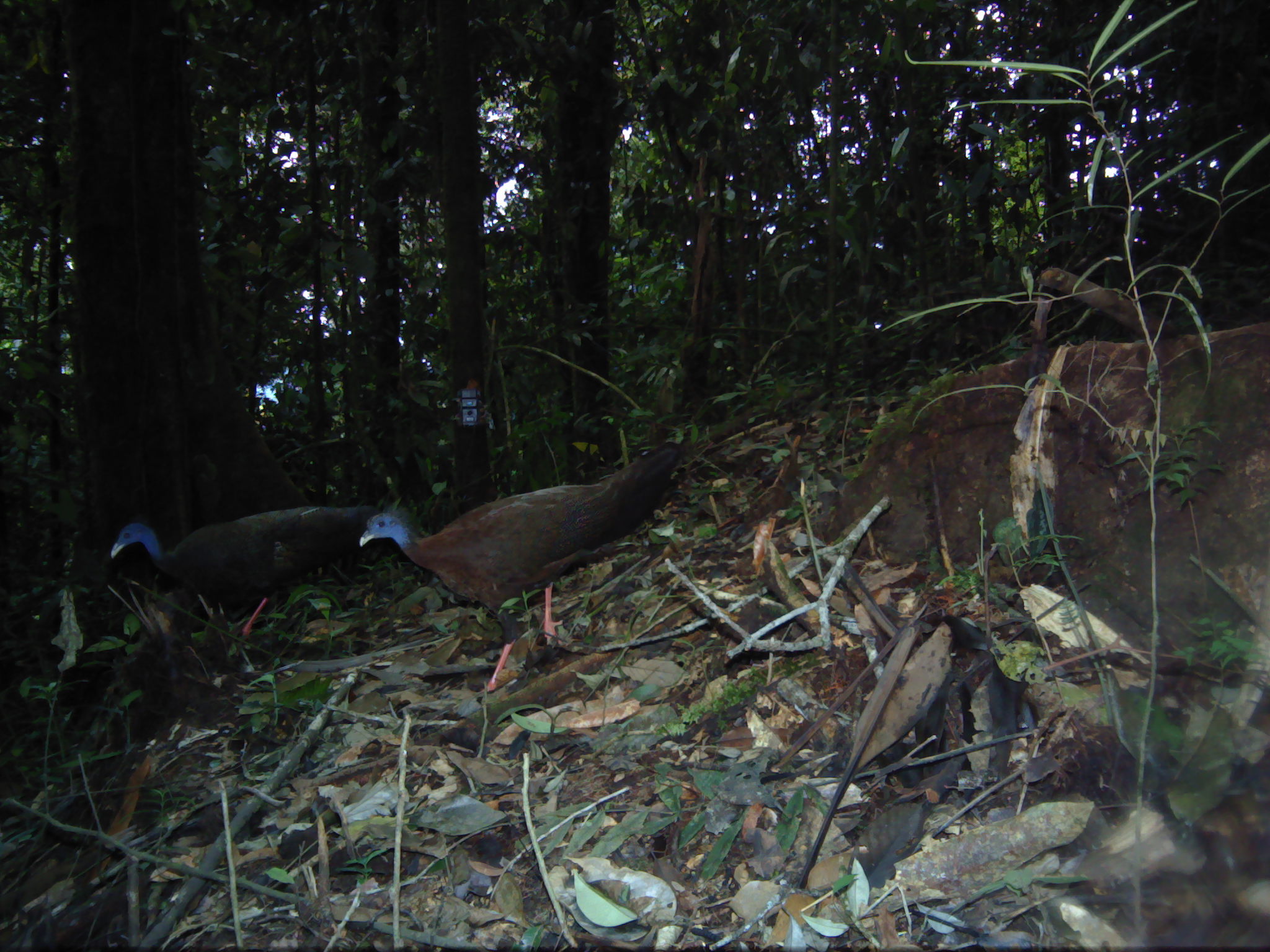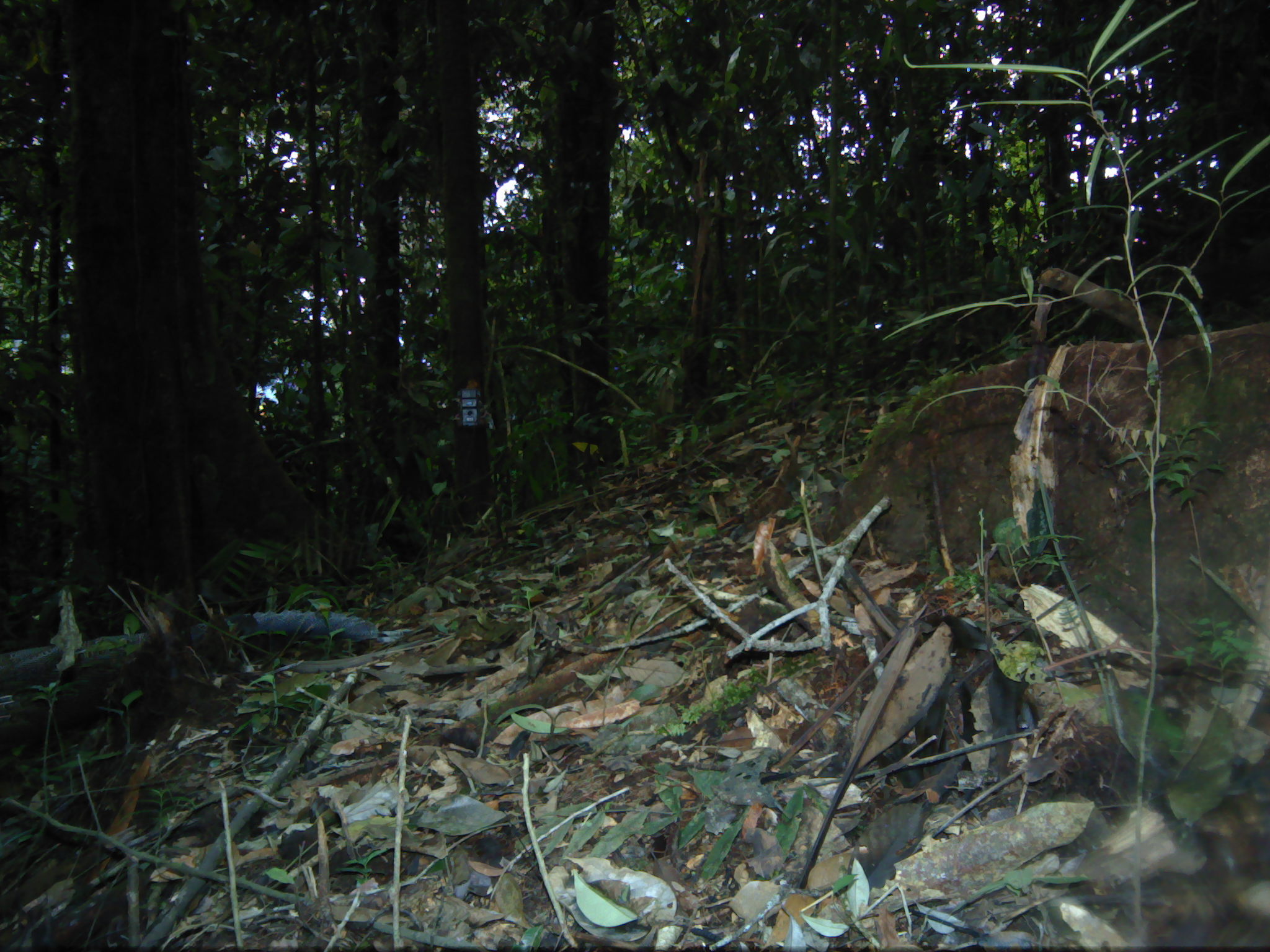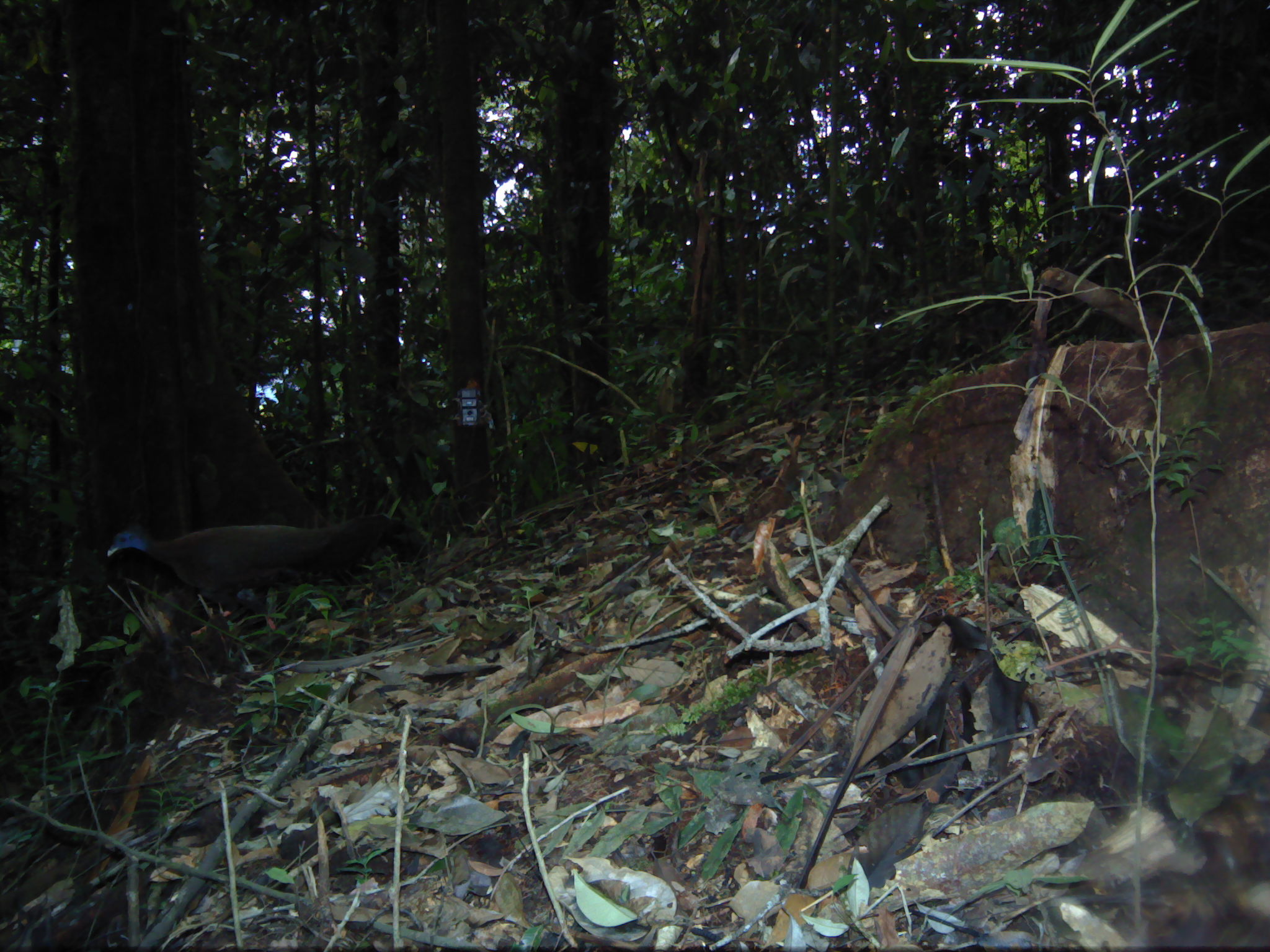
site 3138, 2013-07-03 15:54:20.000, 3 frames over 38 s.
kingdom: Animalia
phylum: Chordata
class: Aves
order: Galliformes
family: Phasianidae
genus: Argusianus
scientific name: Argusianus argus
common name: great argus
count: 1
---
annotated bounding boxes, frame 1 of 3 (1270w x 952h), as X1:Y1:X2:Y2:
argusianus argus: 360:438:689:695; 107:503:396:641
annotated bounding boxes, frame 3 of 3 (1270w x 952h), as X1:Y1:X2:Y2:
argusianus argus: 105:514:407:635